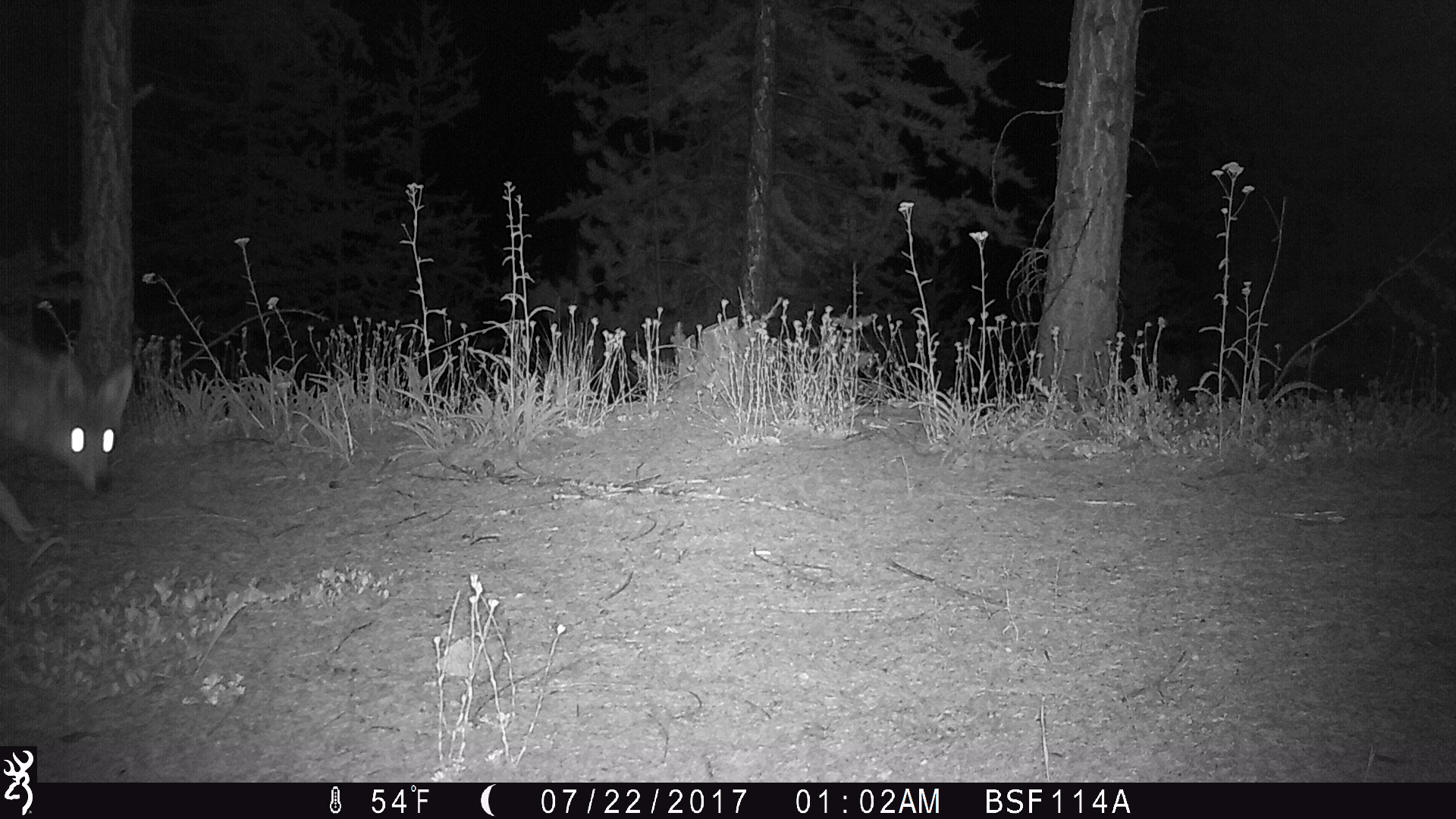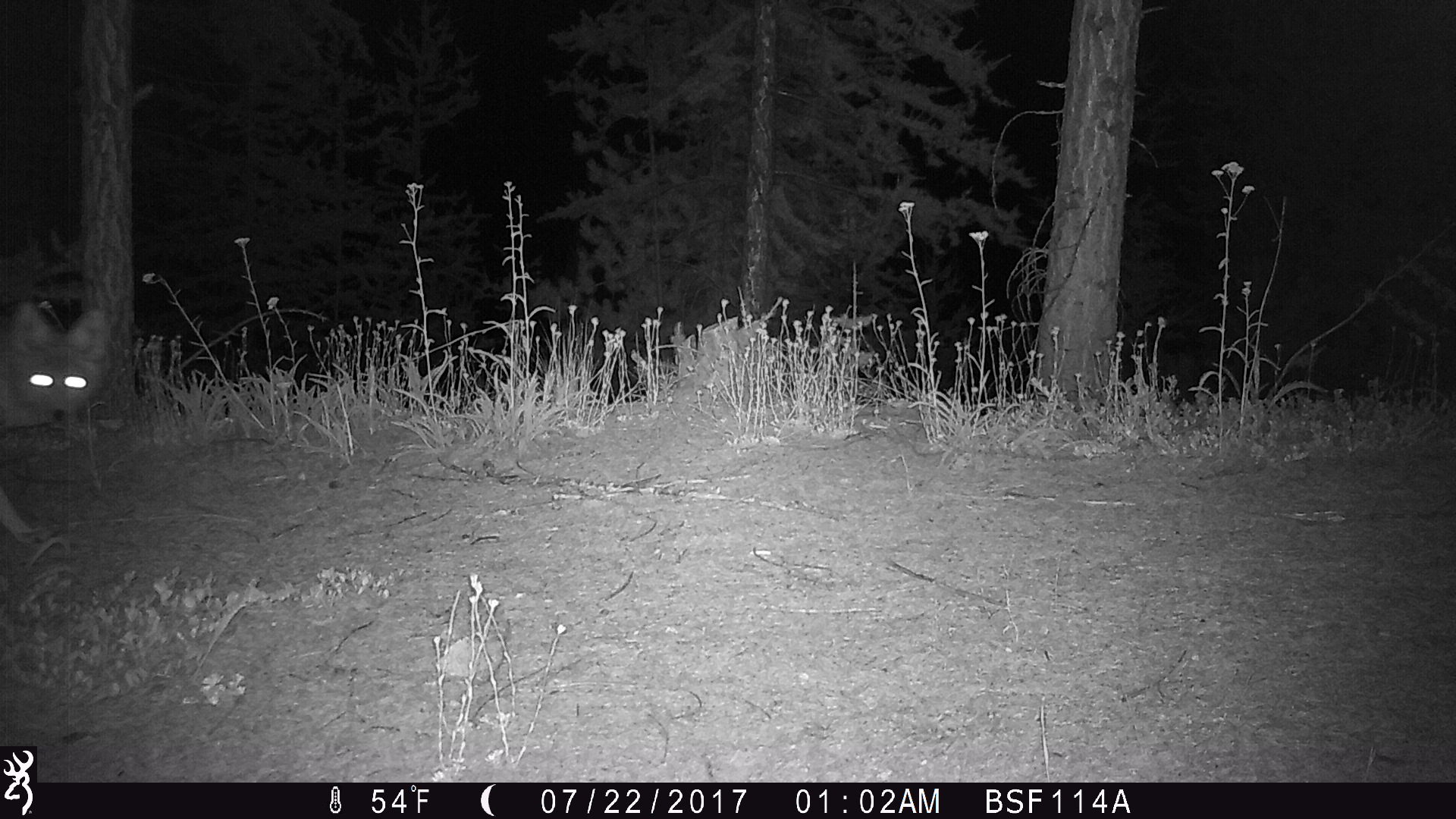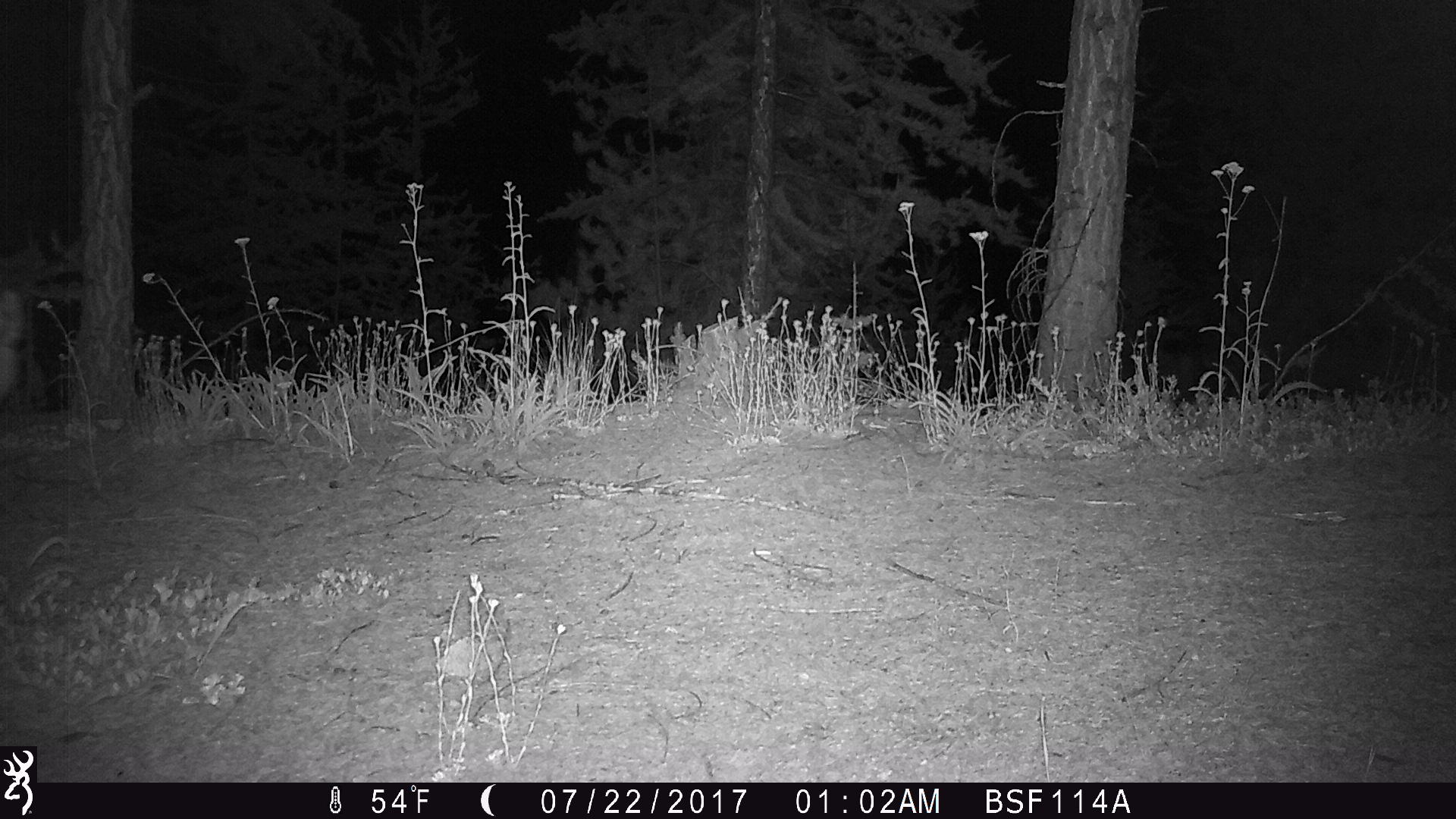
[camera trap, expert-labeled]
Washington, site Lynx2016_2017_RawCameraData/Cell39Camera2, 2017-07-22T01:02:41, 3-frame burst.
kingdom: Animalia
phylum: Chordata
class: Mammalia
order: Carnivora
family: Canidae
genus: Canis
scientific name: Canis latrans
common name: coyote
Canis latrans (coyote). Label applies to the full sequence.